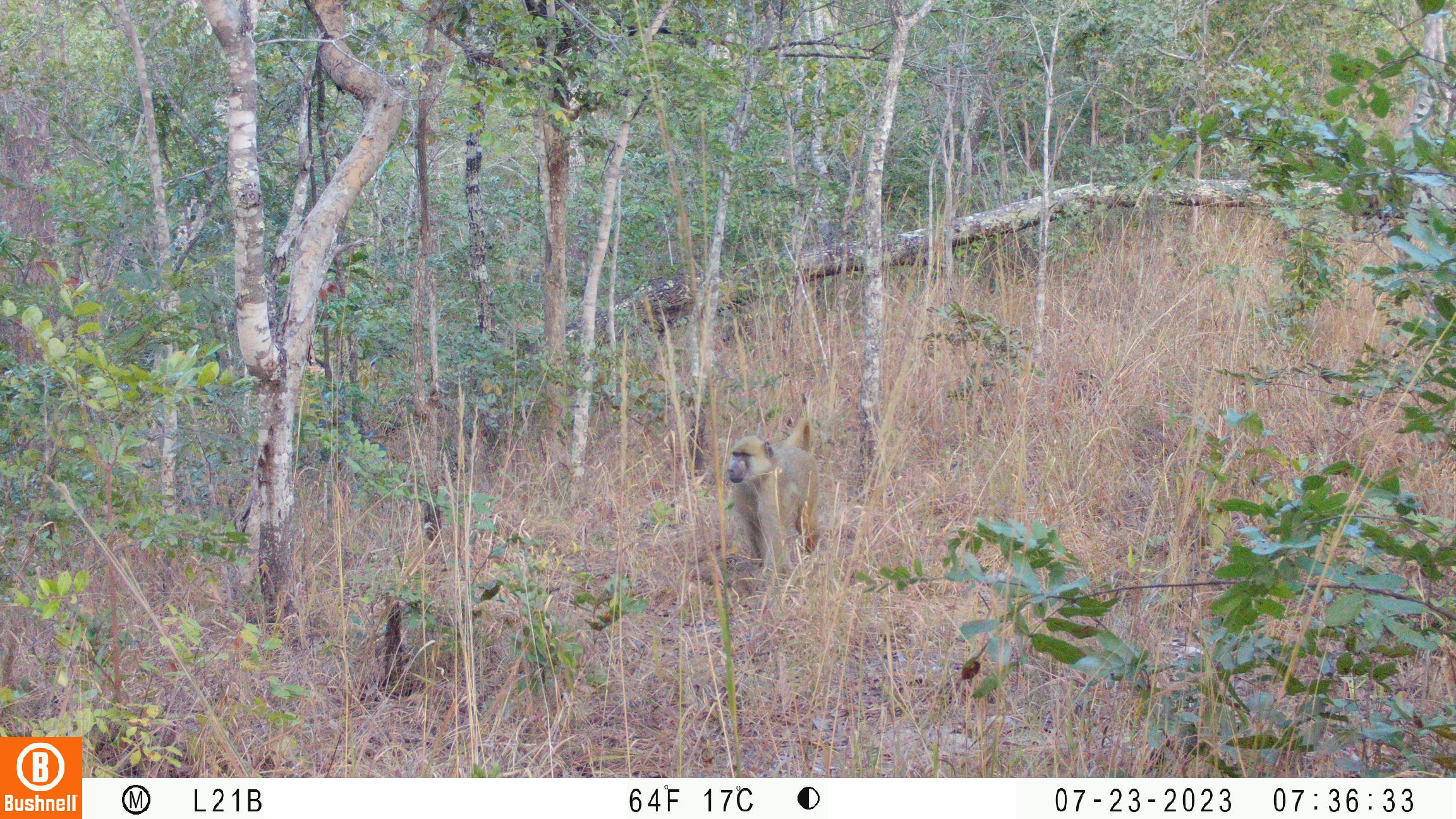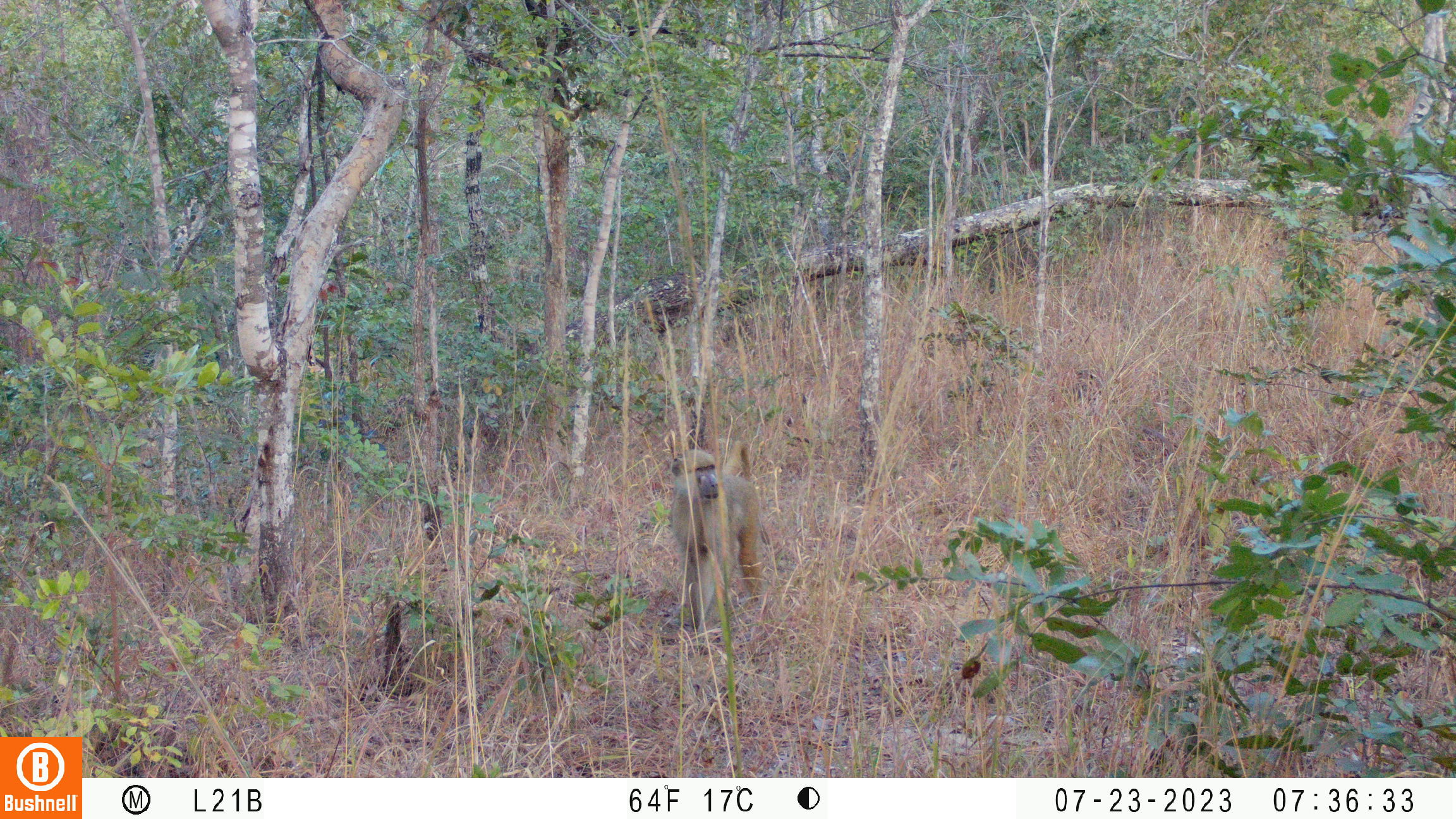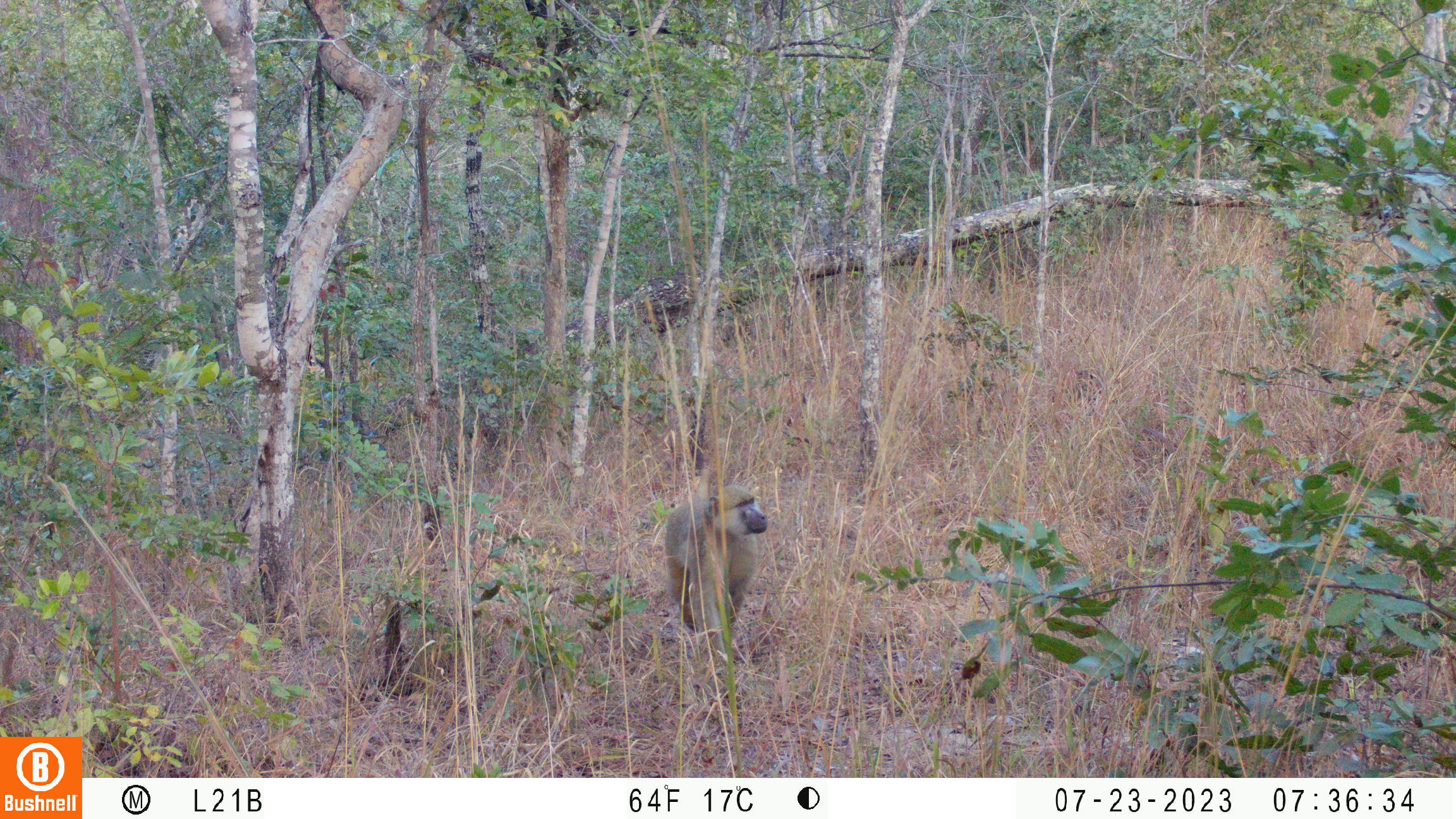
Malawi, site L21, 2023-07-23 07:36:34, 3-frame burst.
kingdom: Animalia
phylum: Chordata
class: Mammalia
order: Primates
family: Cercopithecidae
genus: Papio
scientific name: Papio cynocephalus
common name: yellow baboon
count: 1